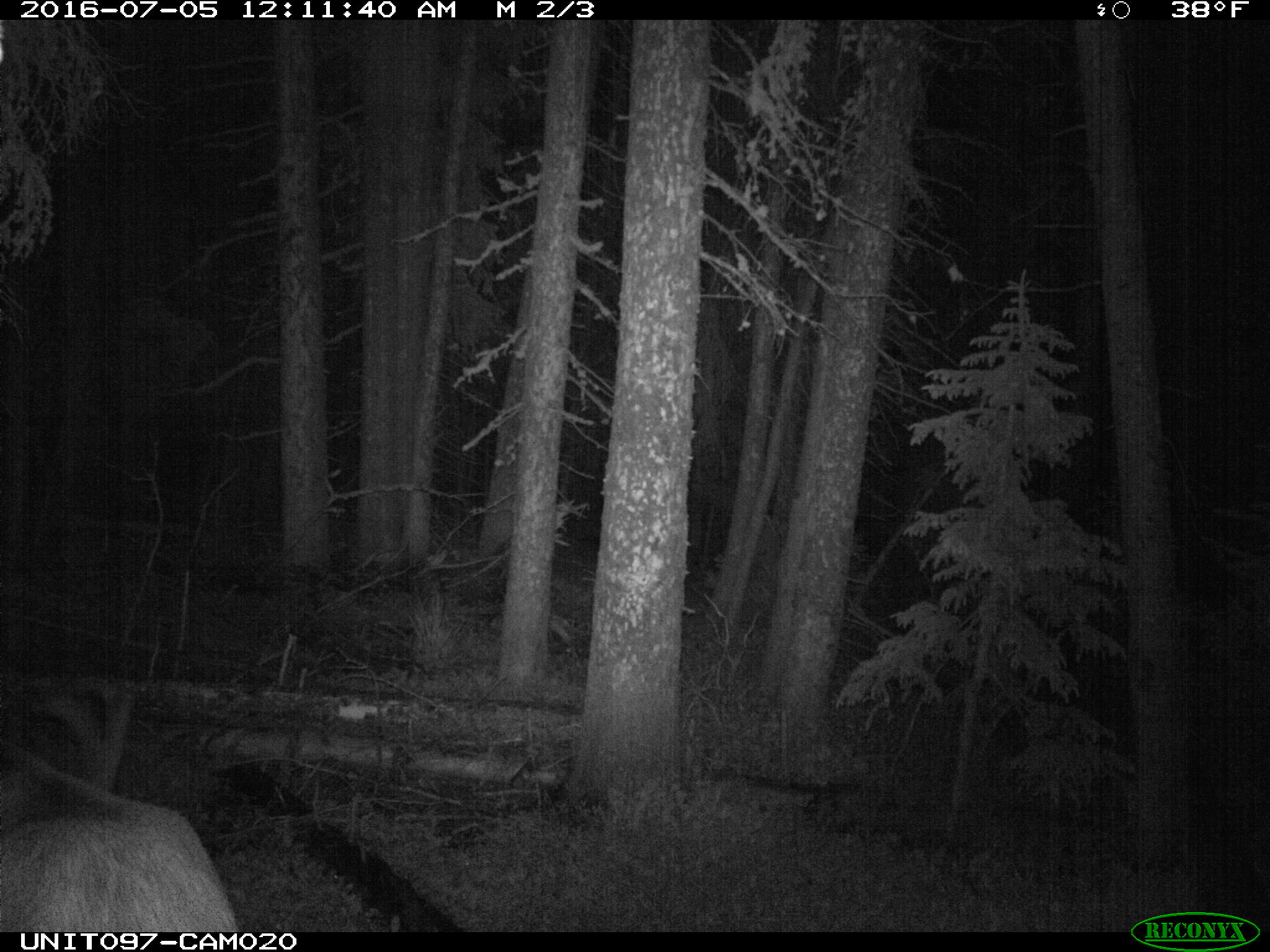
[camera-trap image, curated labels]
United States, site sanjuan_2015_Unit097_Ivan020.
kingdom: Animalia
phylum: Chordata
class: Mammalia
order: Artiodactyla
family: Cervidae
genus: Cervus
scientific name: Cervus elaphus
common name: red deer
Cervus elaphus (red deer).